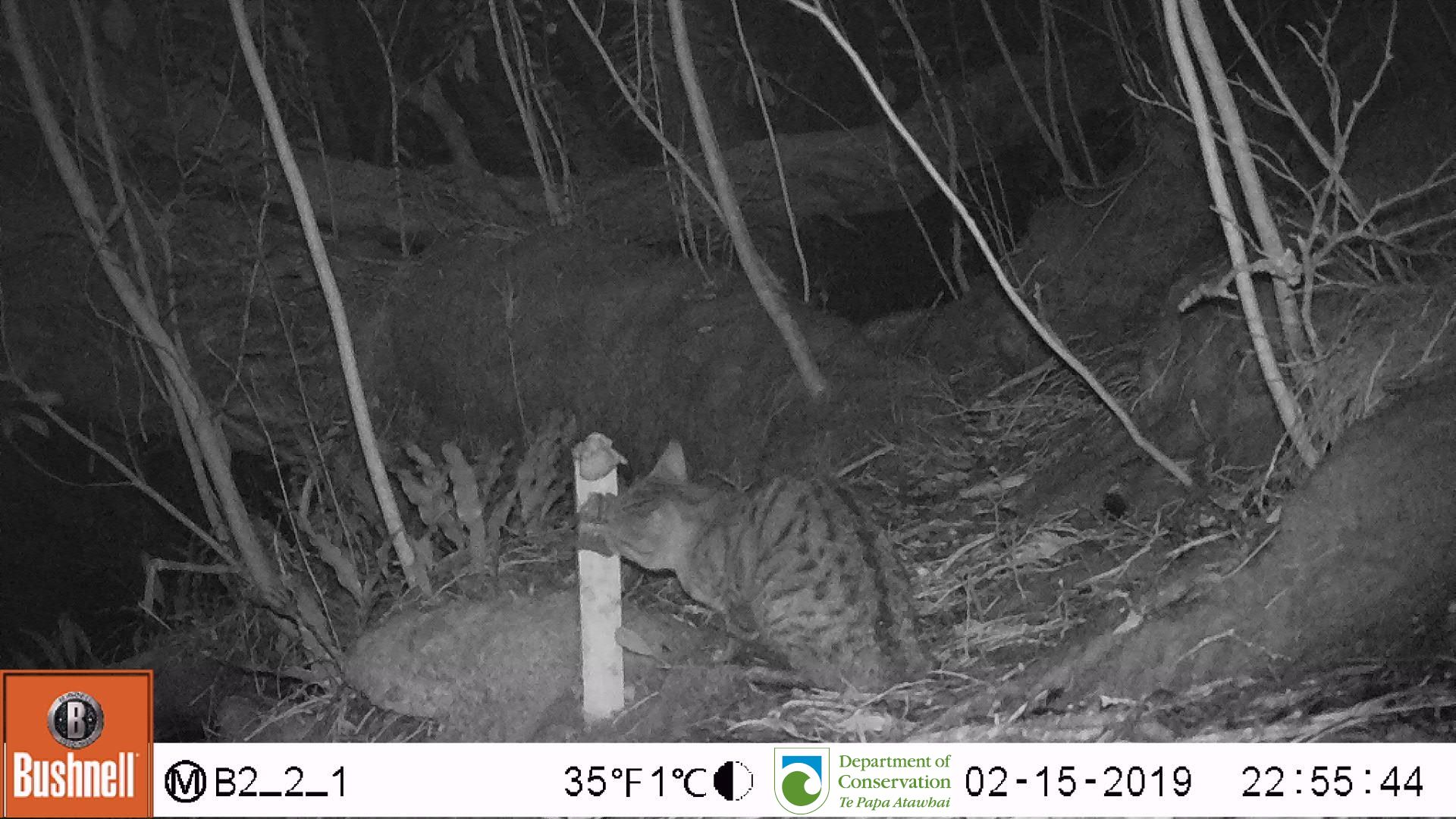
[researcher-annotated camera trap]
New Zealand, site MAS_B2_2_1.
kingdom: Animalia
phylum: Chordata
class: Mammalia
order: Carnivora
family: Felidae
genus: Felis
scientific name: Felis catus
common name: domestic cat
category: cat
Cat (domestic cat) (Felis catus).